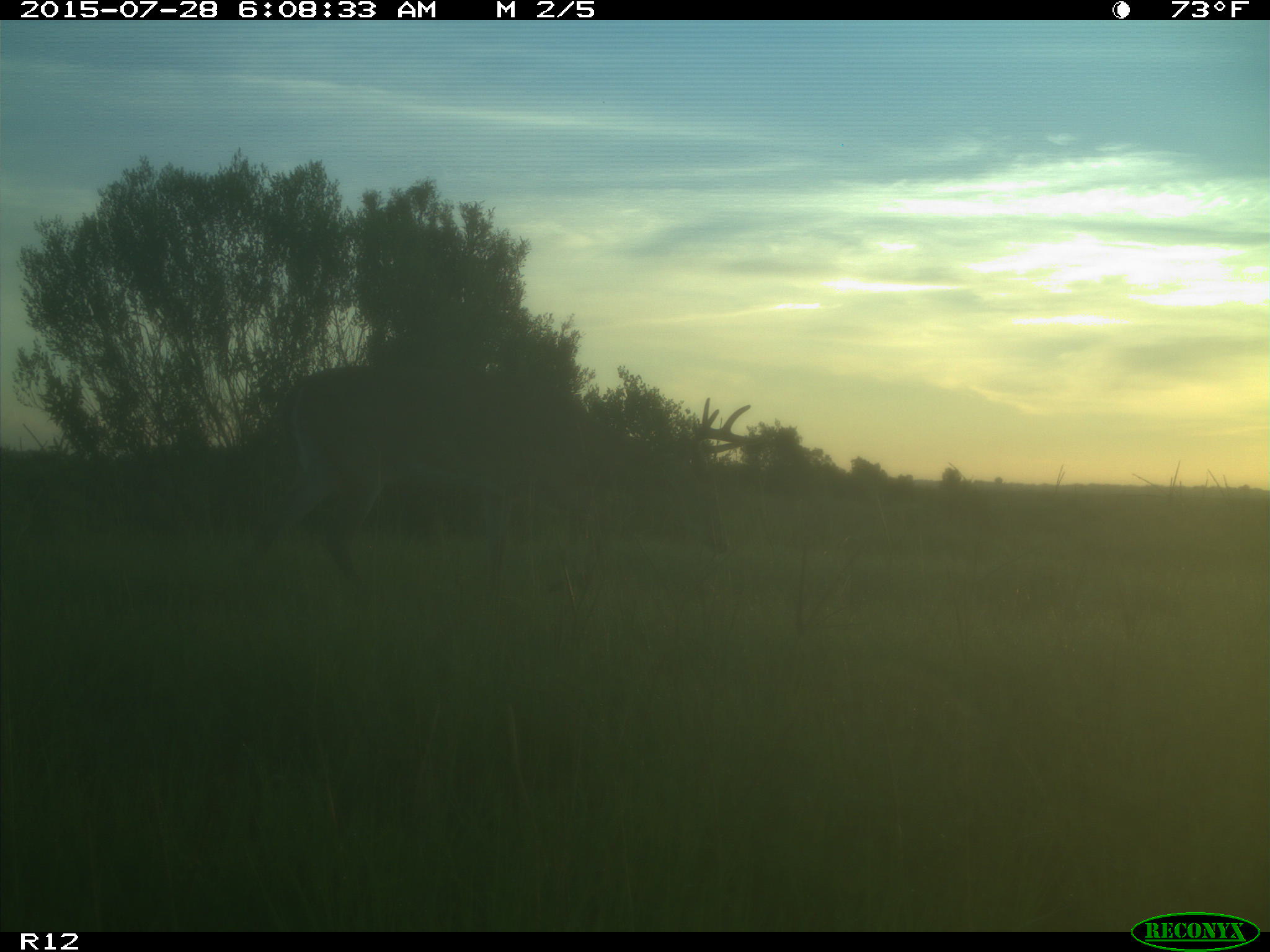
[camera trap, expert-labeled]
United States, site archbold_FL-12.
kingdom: Animalia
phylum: Chordata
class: Mammalia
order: Artiodactyla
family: Cervidae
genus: Odocoileus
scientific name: Odocoileus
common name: deer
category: unidentified deer